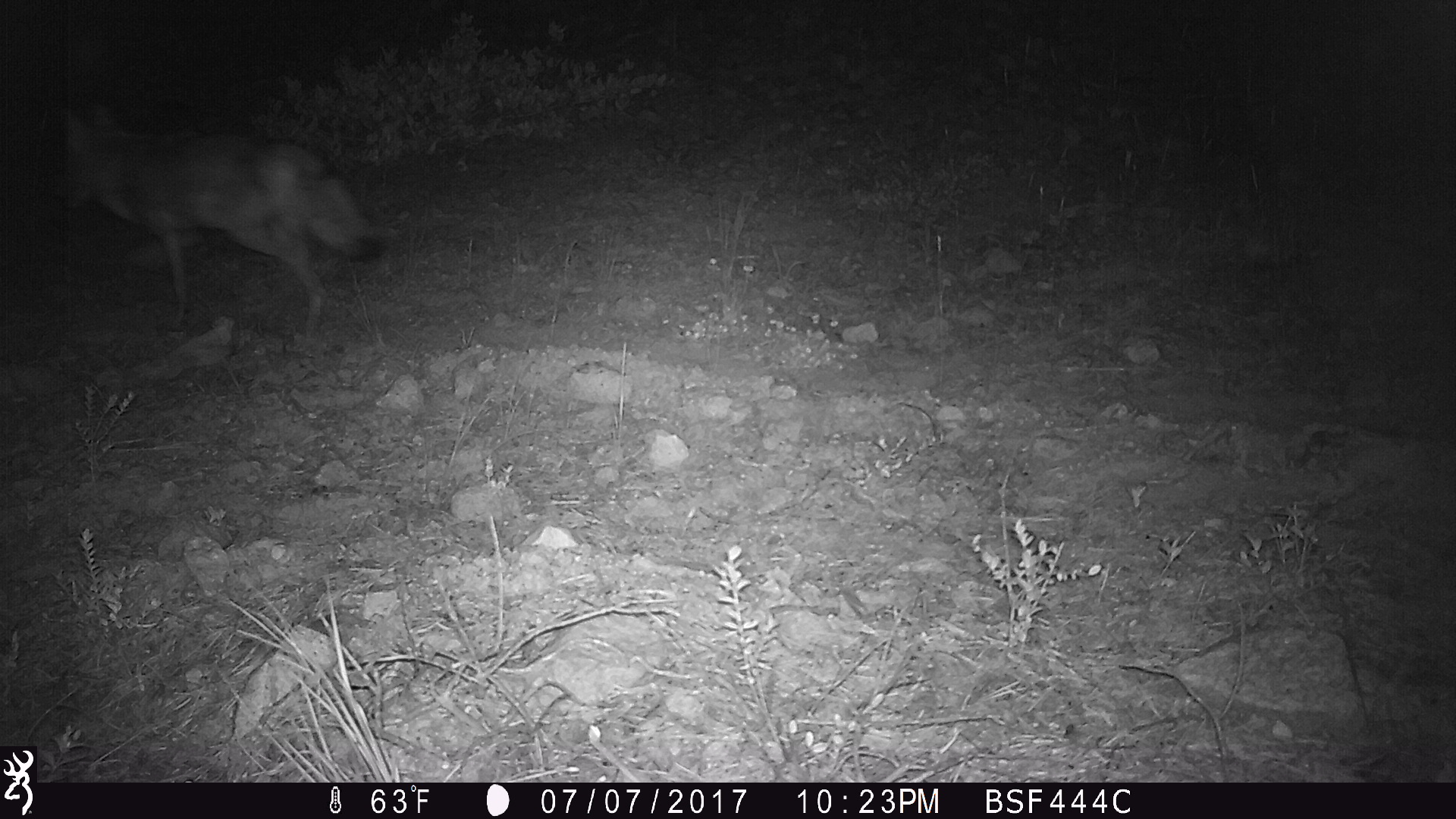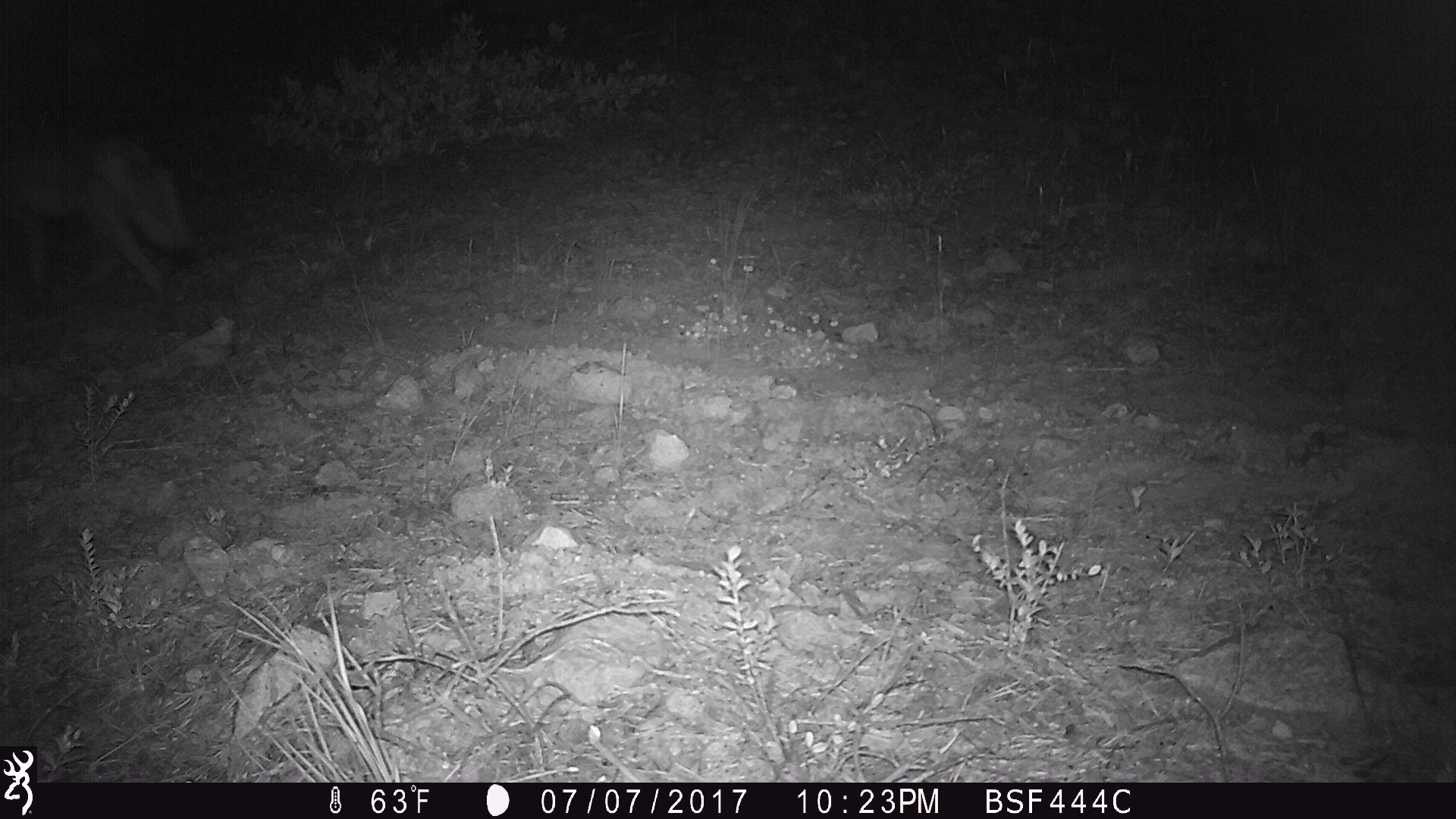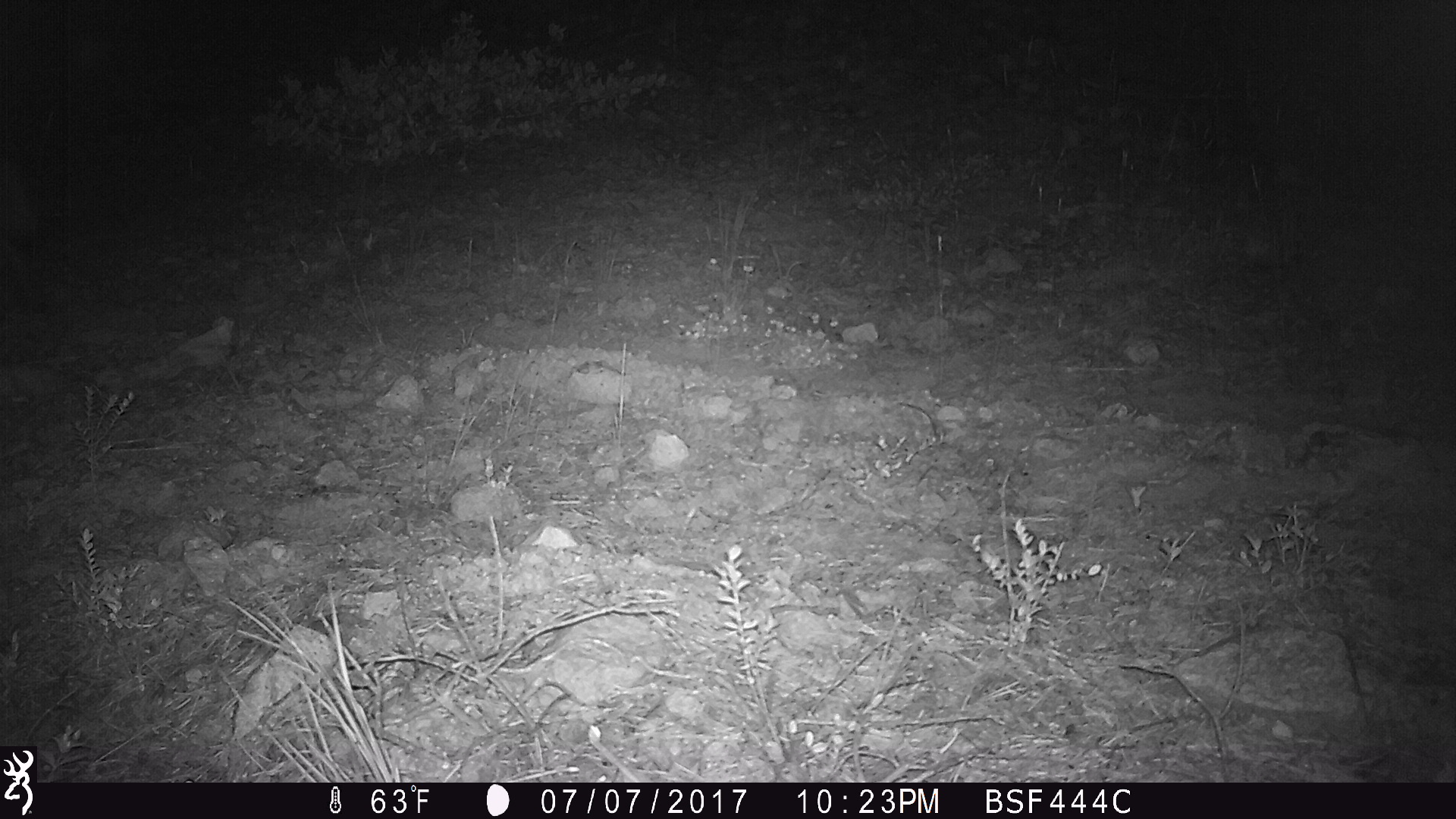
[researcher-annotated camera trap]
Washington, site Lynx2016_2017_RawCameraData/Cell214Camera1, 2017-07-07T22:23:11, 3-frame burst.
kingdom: Animalia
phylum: Chordata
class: Mammalia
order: Carnivora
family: Canidae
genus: Canis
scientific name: Canis latrans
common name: coyote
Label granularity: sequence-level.